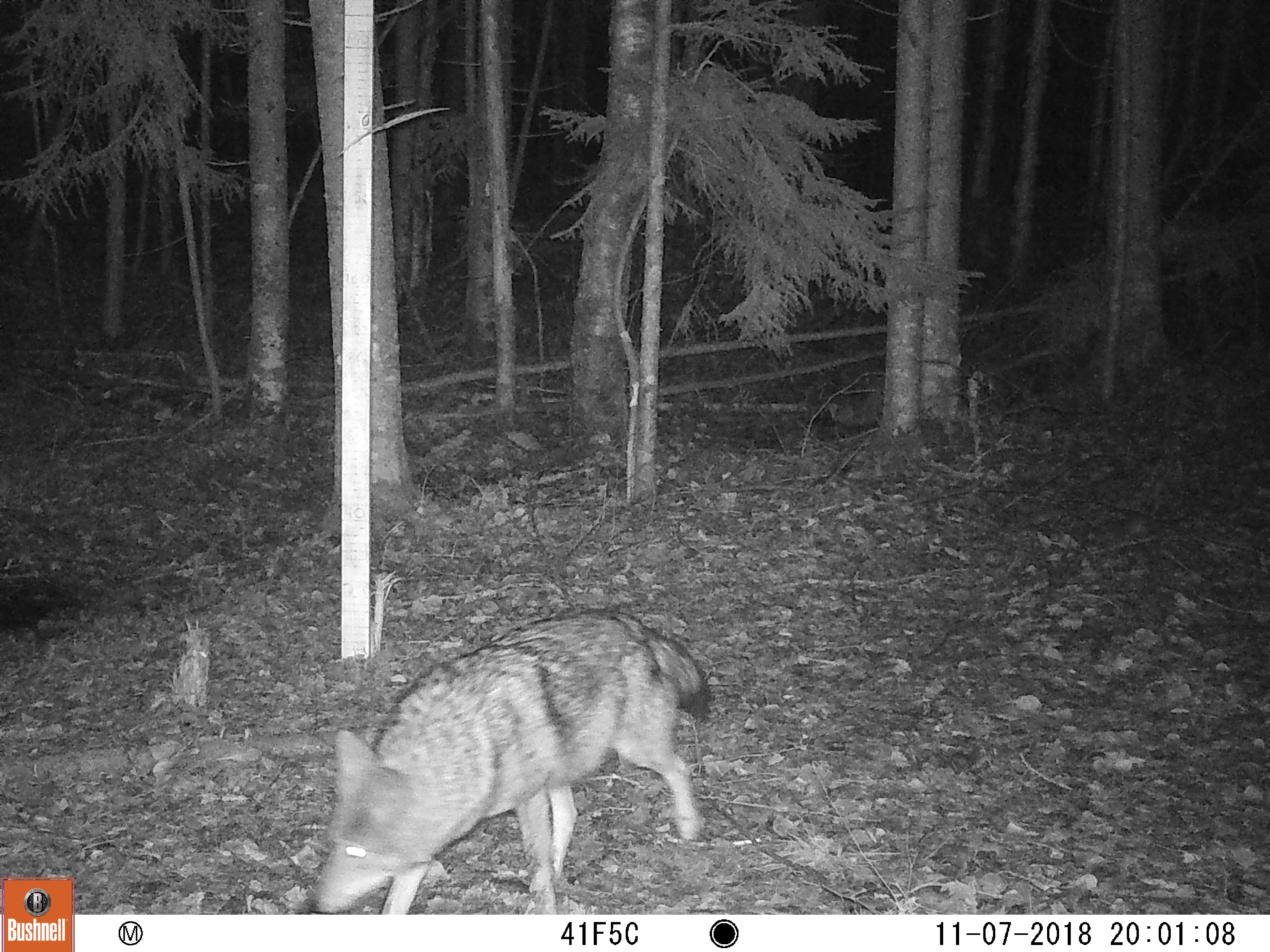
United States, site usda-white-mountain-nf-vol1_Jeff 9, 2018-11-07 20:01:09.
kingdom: Animalia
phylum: Chordata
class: Mammalia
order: Carnivora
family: Canidae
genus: Canis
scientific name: Canis latrans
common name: coyote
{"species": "coyote (Canis latrans)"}